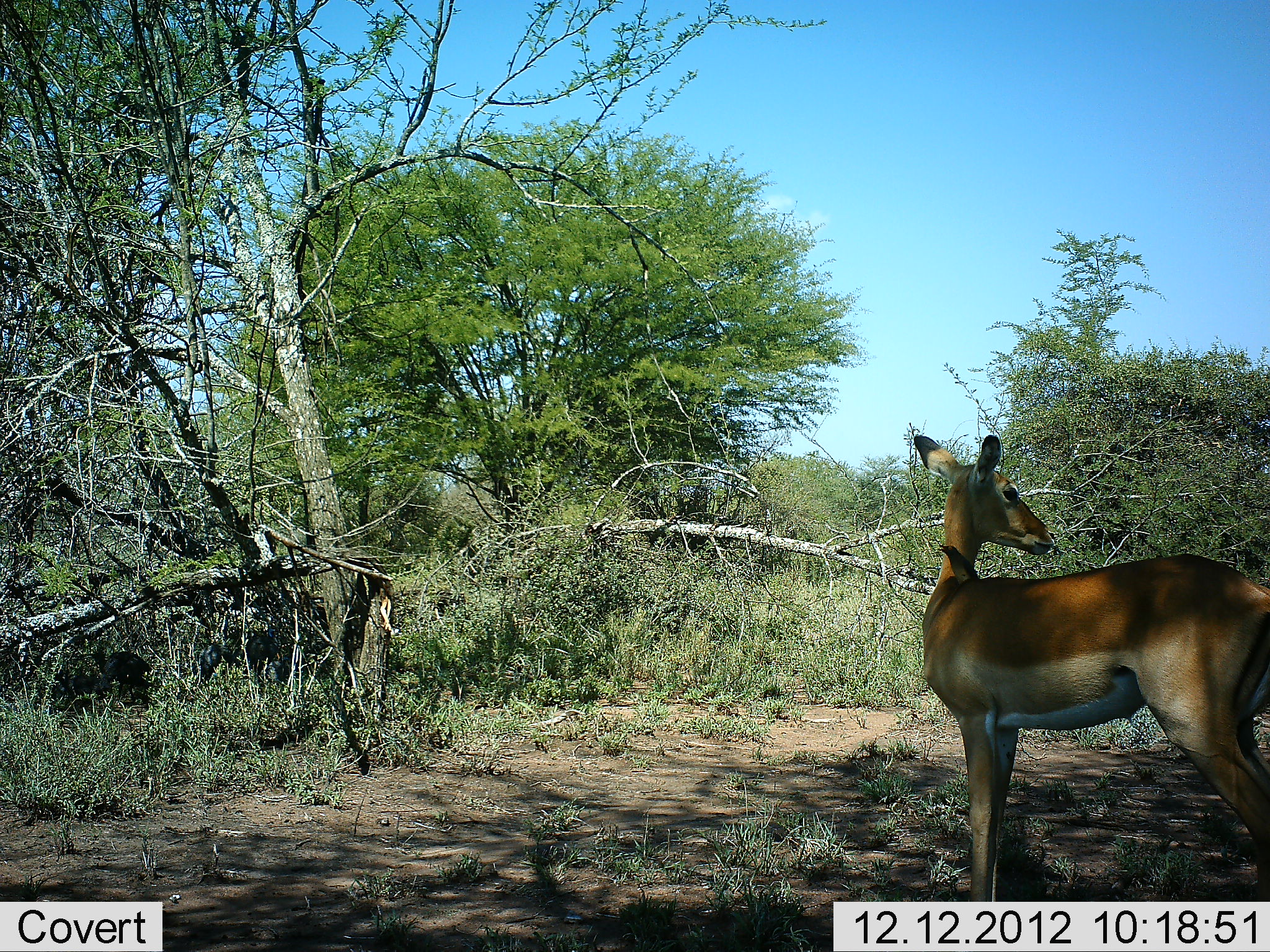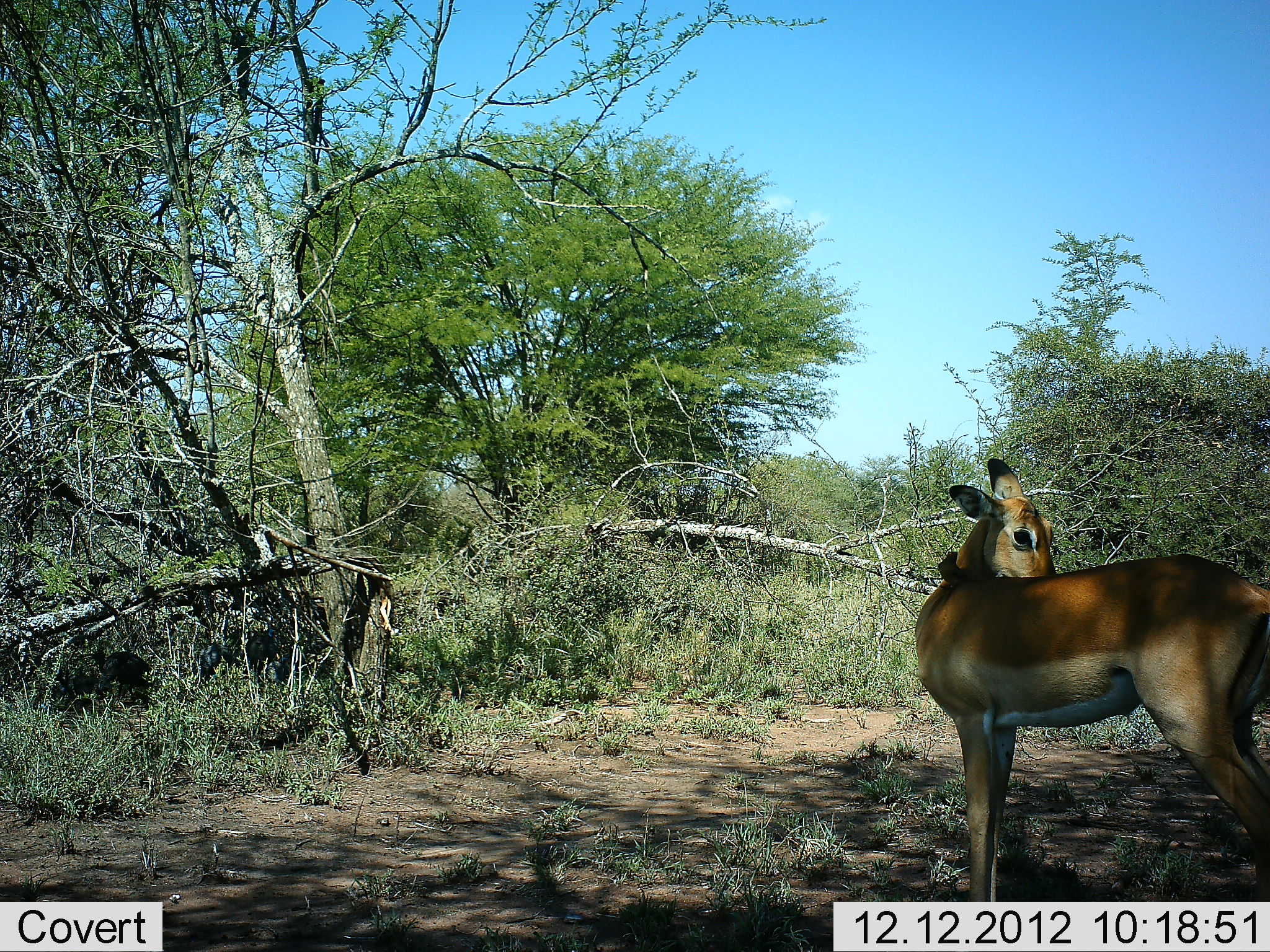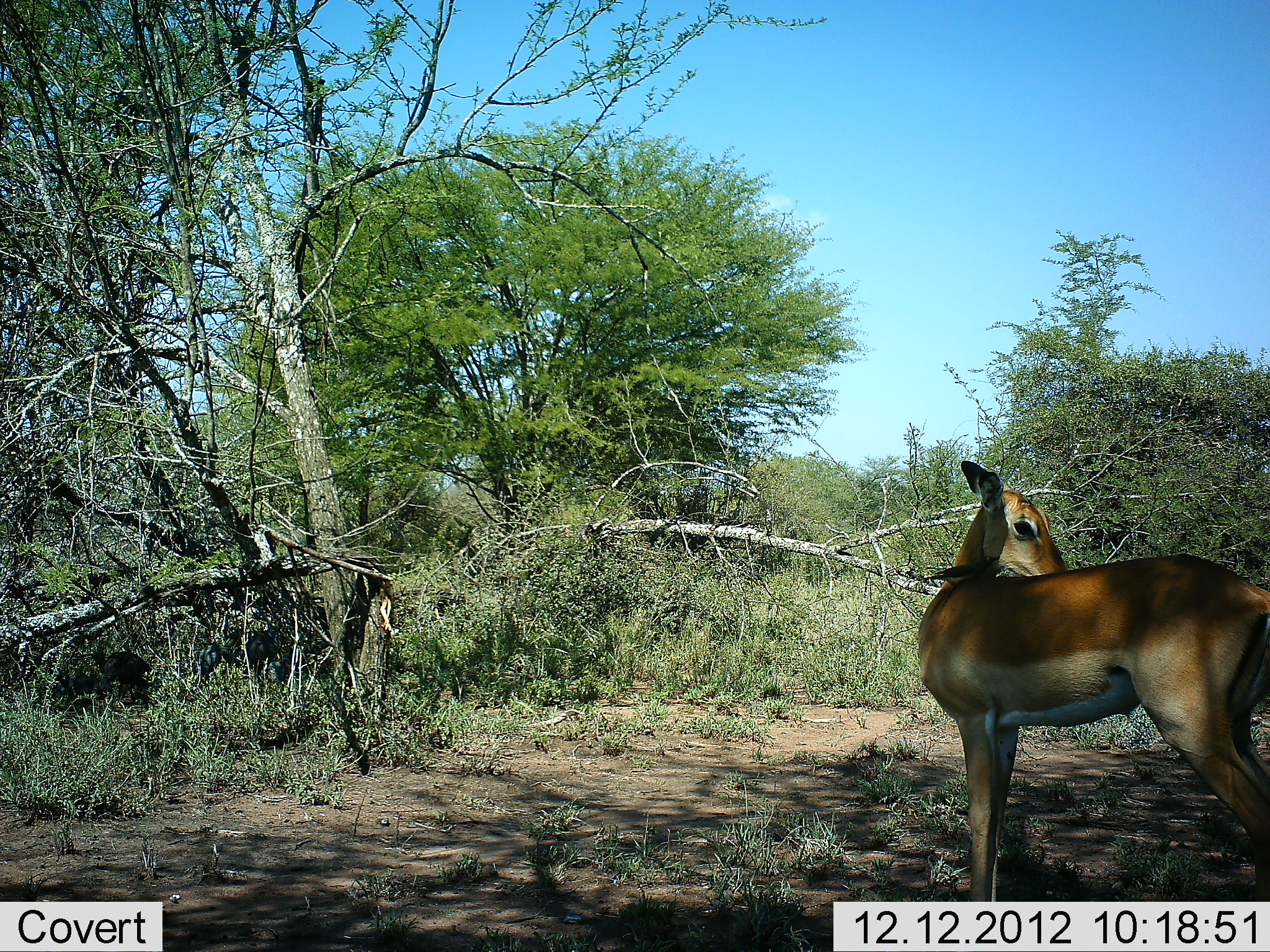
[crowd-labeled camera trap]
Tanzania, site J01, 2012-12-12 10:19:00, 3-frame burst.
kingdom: Animalia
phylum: Chordata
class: Mammalia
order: Artiodactyla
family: Bovidae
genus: Aepyceros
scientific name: Aepyceros melampus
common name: impala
Impala (Aepyceros melampus), count 1. Behavior (volunteer vote fractions): standing 97%, resting 0%, moving 3%, interacting 0%. Young present (vote fraction): 3%. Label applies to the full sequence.